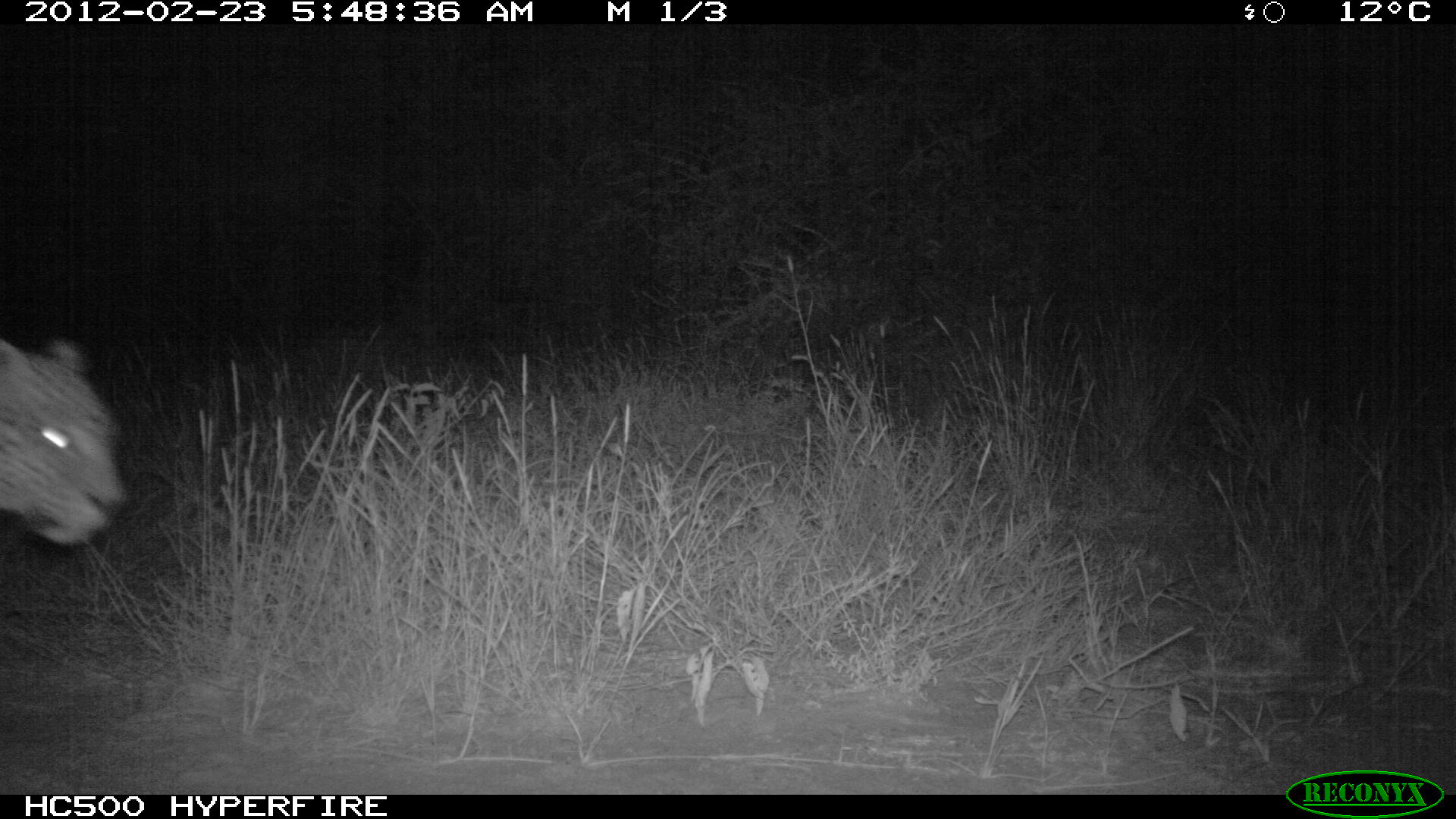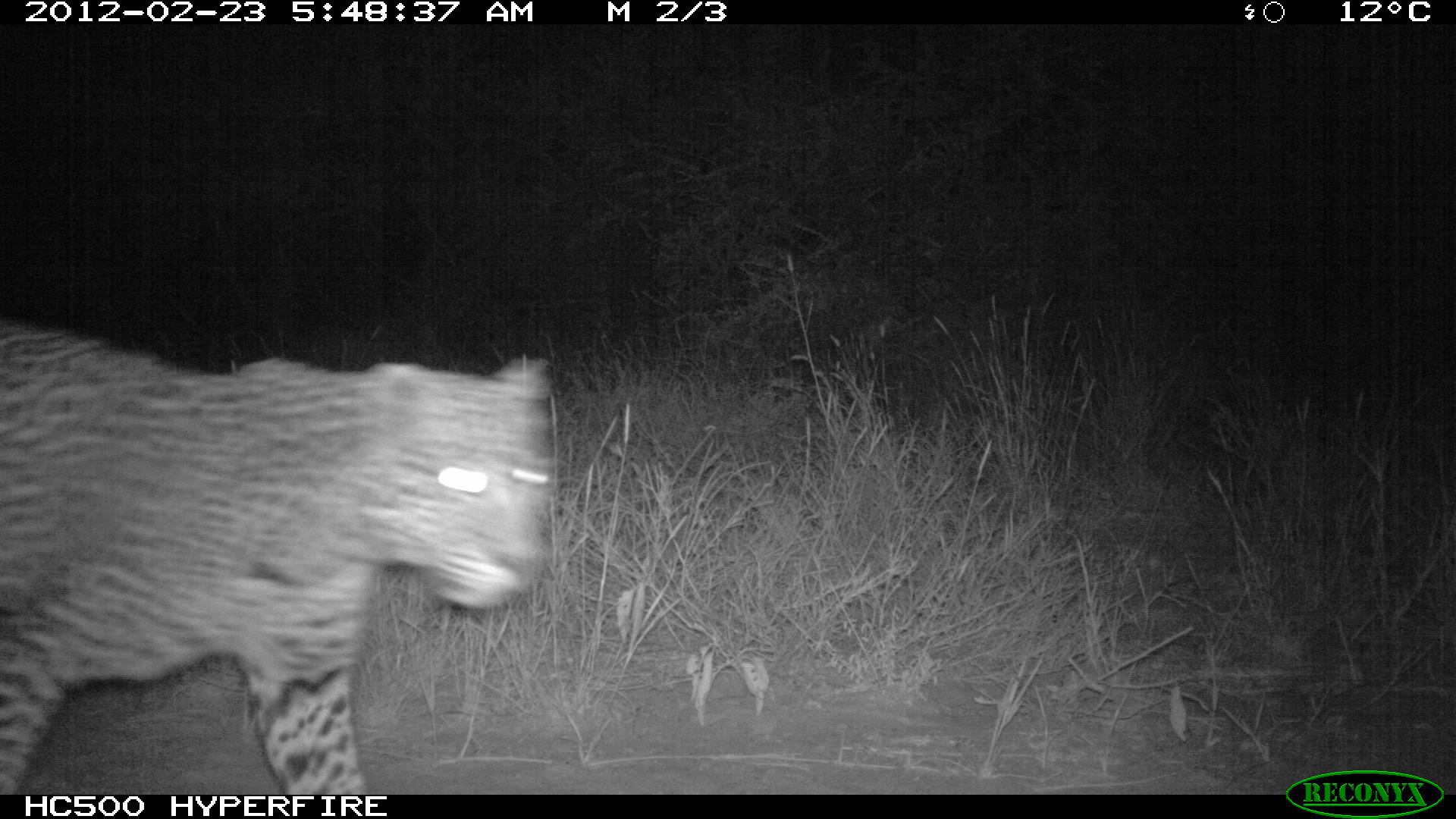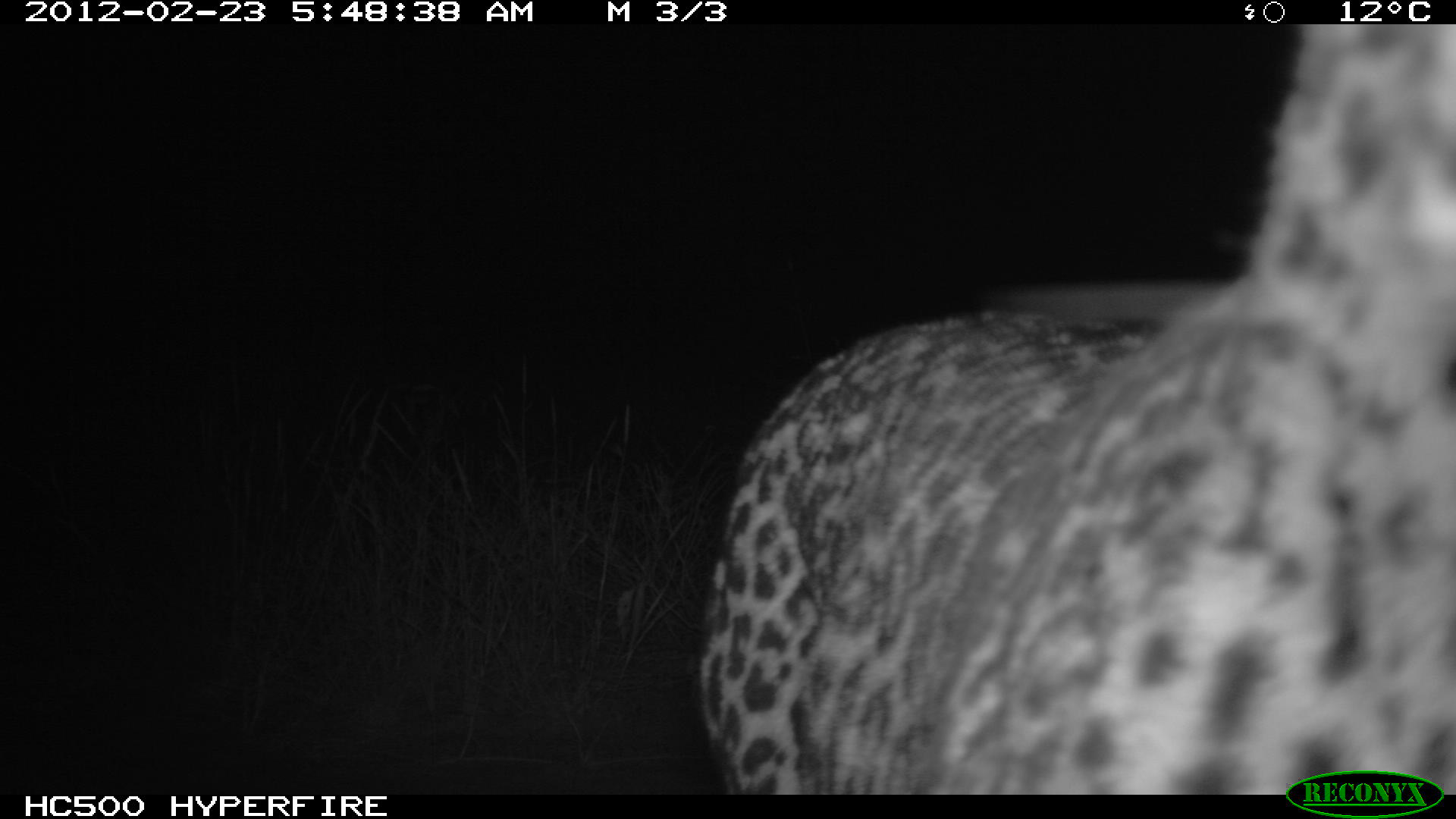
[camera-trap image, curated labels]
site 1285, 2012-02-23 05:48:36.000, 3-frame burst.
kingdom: Animalia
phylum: Chordata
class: Mammalia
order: Carnivora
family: Felidae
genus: Panthera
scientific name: Panthera pardus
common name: leopard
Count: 1.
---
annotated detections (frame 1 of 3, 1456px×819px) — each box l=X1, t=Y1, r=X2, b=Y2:
panthera pardus: l=0, t=334, r=127, b=548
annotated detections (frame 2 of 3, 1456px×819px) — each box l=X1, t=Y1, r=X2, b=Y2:
panthera pardus: l=0, t=315, r=557, b=792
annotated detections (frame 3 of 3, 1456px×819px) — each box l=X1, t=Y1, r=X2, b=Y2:
panthera pardus: l=697, t=24, r=1454, b=794